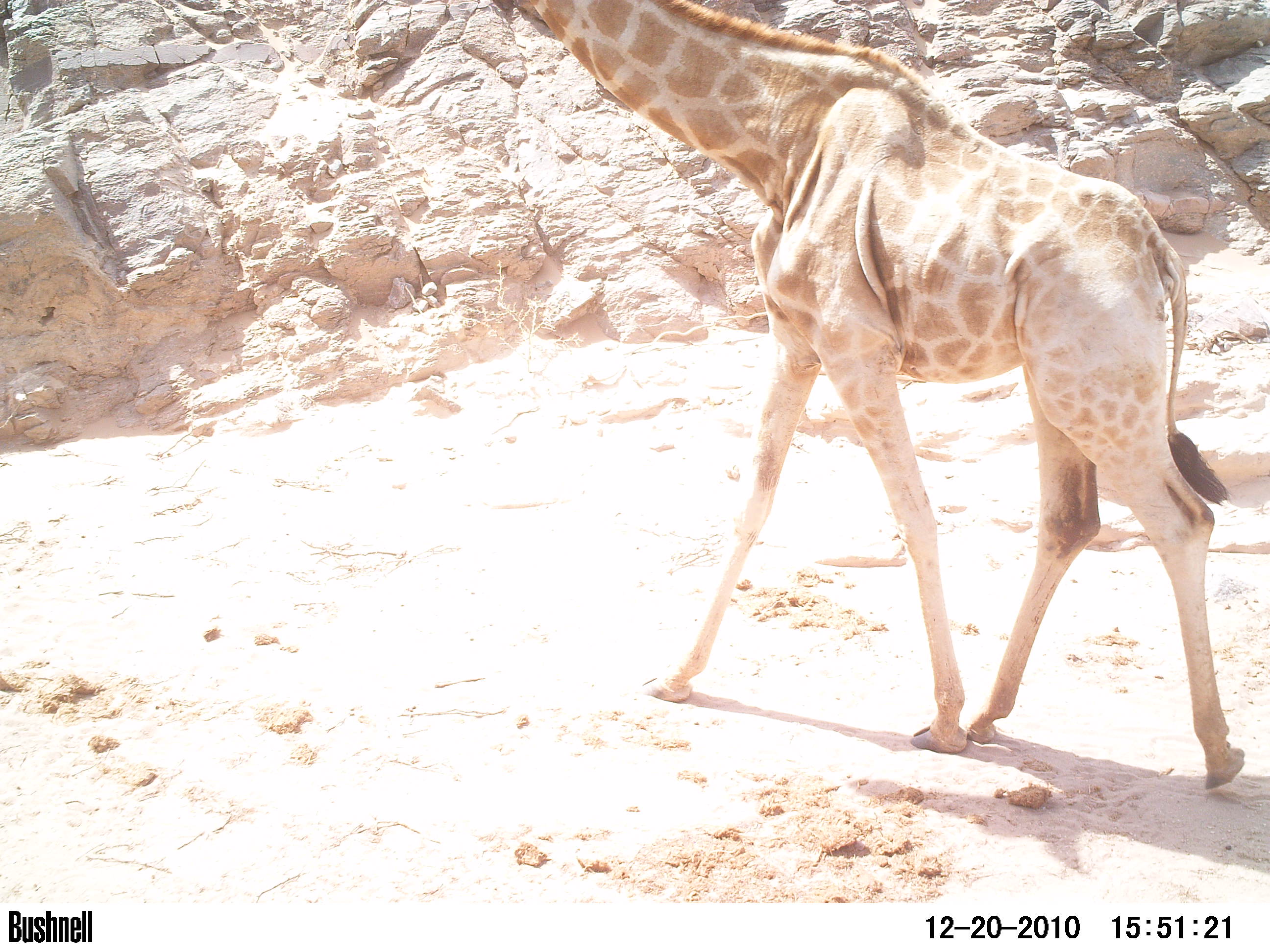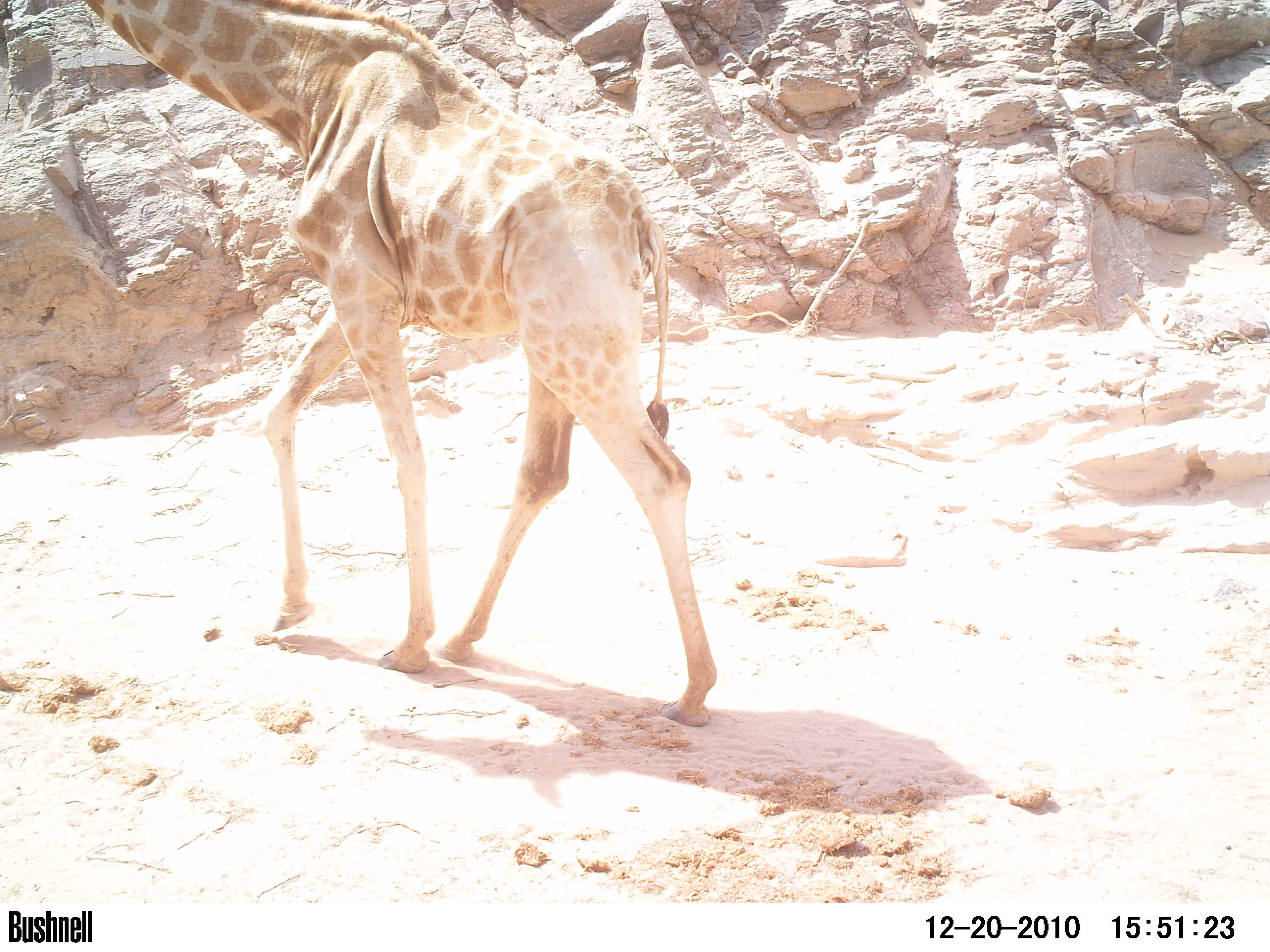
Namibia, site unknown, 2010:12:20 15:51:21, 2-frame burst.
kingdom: Animalia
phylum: Chordata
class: Mammalia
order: Artiodactyla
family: Giraffidae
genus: Giraffa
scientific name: Giraffa camelopardalis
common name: giraffe